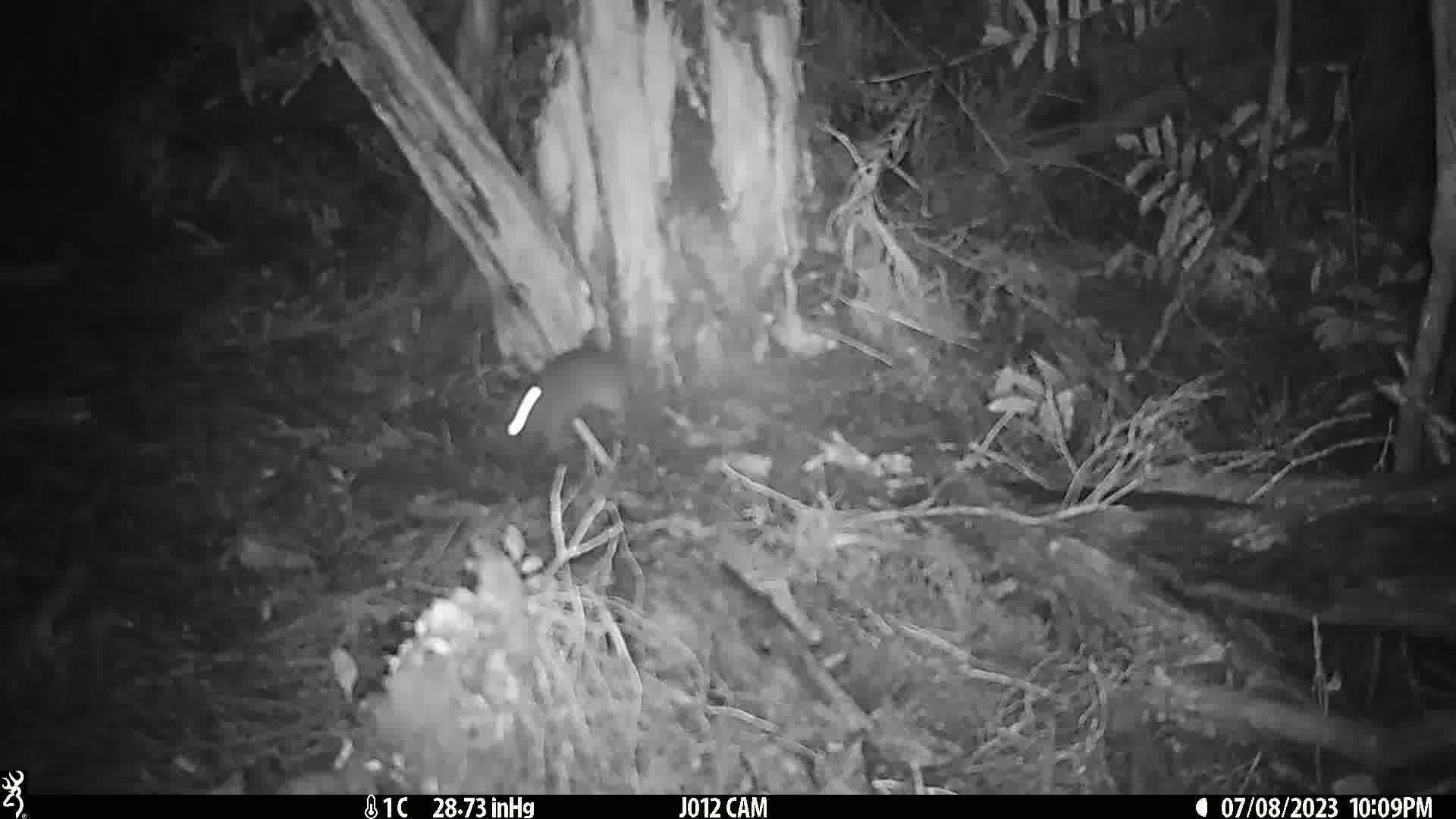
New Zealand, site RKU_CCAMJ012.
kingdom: Animalia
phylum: Chordata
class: Mammalia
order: Rodentia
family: Muridae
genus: Rattus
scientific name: Rattus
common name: rat